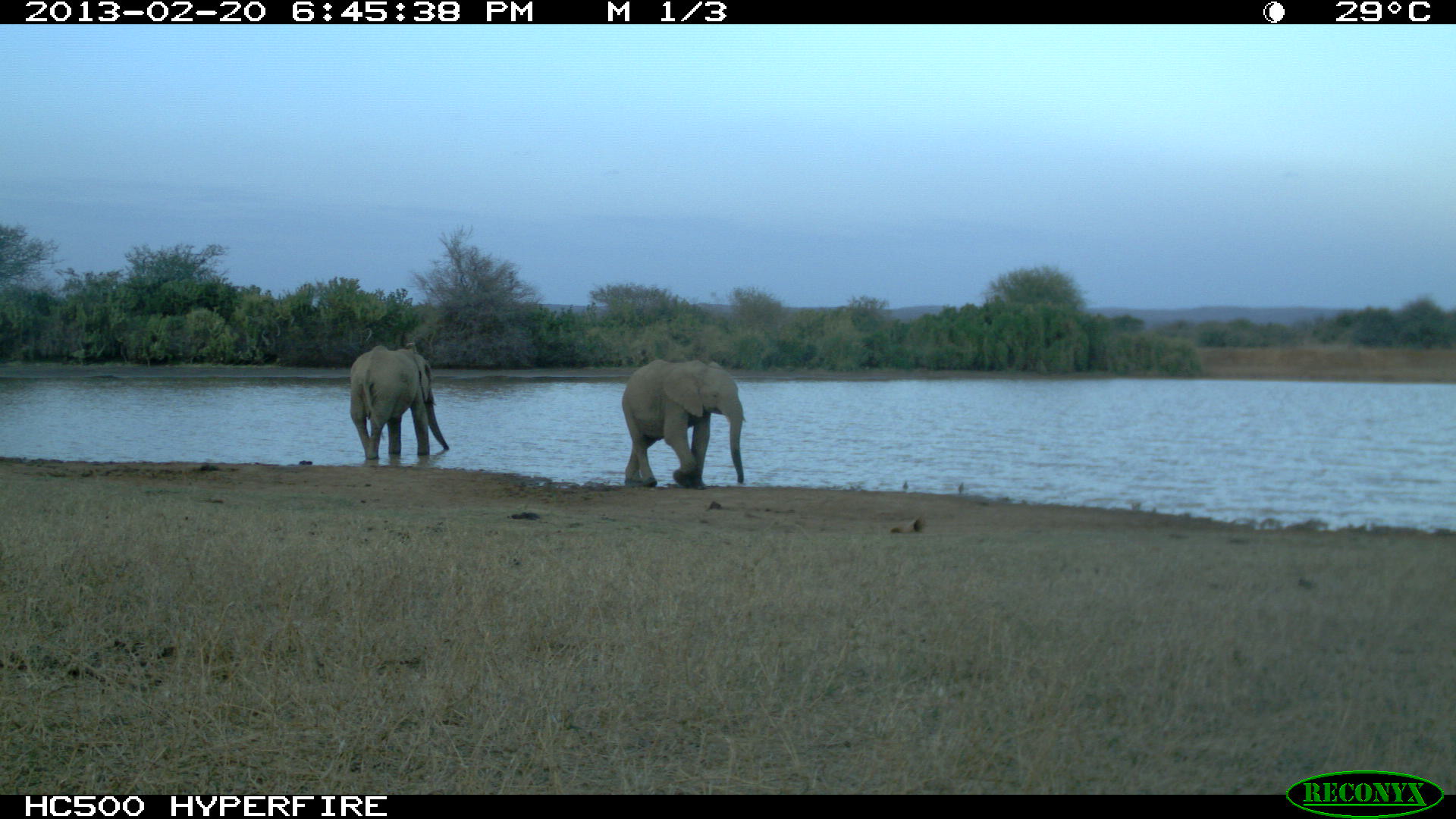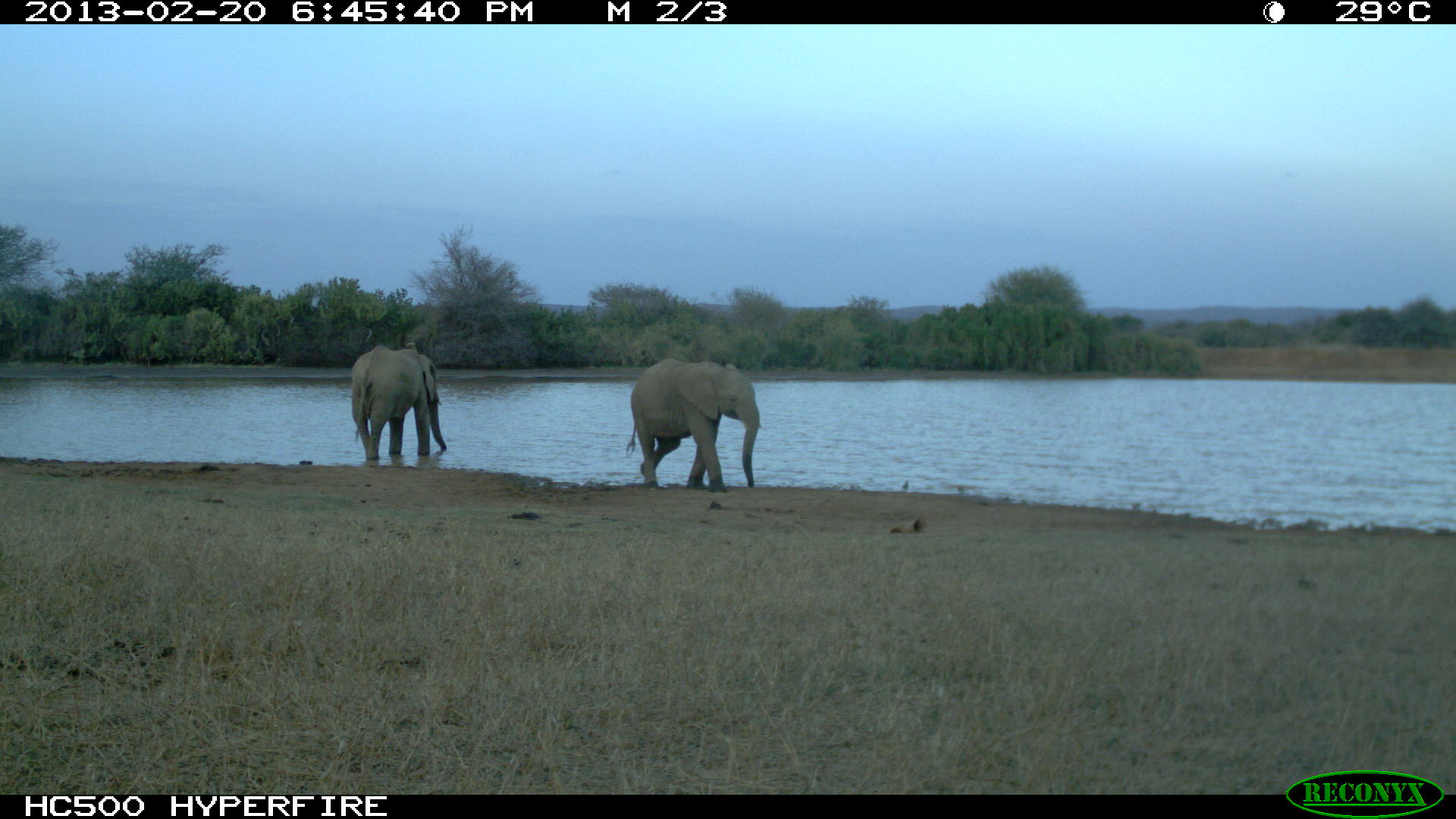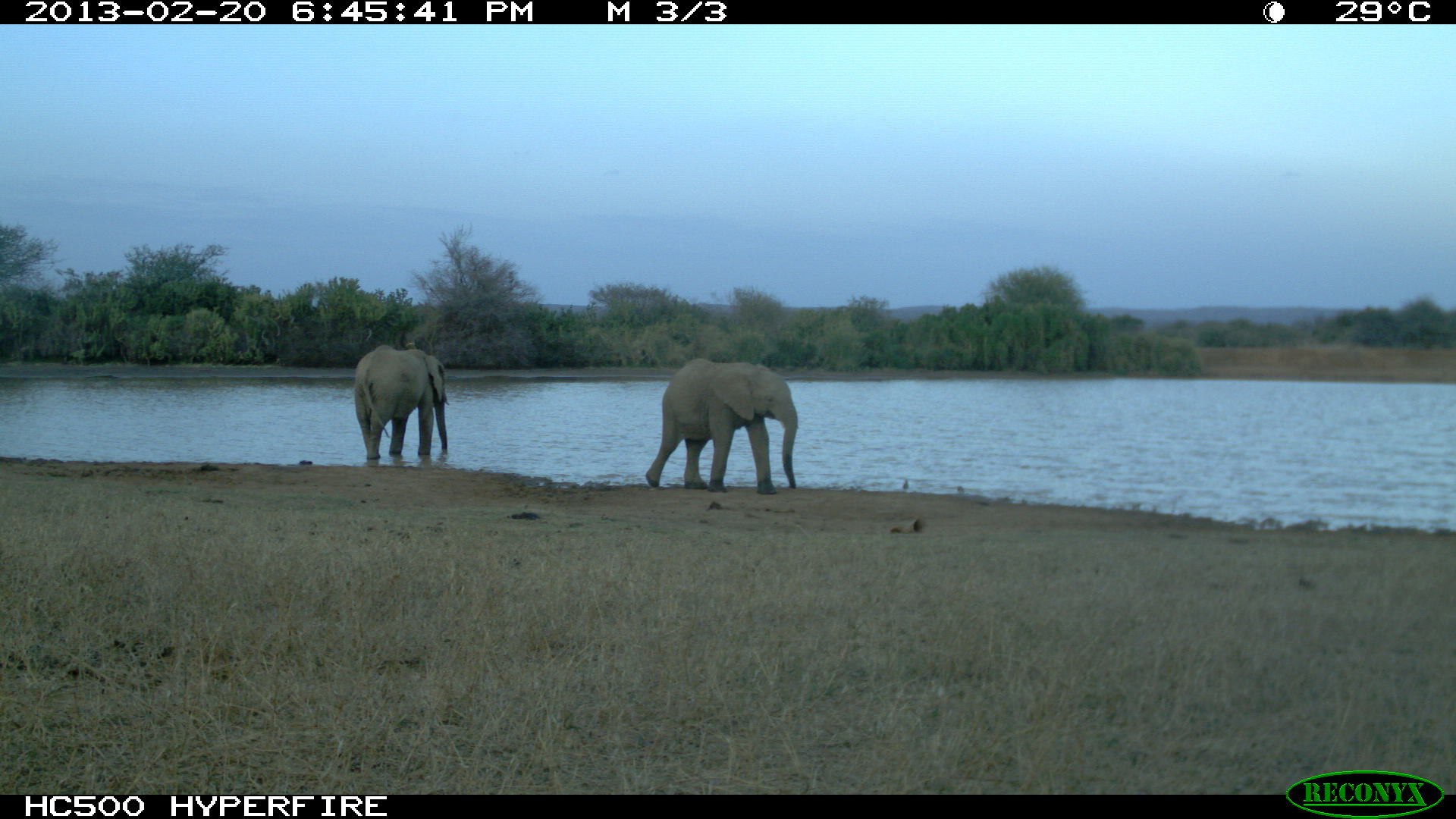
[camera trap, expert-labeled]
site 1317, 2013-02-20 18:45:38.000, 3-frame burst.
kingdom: Animalia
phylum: Chordata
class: Mammalia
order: Proboscidea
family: Elephantidae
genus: Loxodonta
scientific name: Loxodonta africana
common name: african bush elephant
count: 2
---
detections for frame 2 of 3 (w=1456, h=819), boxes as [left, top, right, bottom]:
loxodonta africana: [625, 358, 763, 492]; [350, 341, 446, 462]